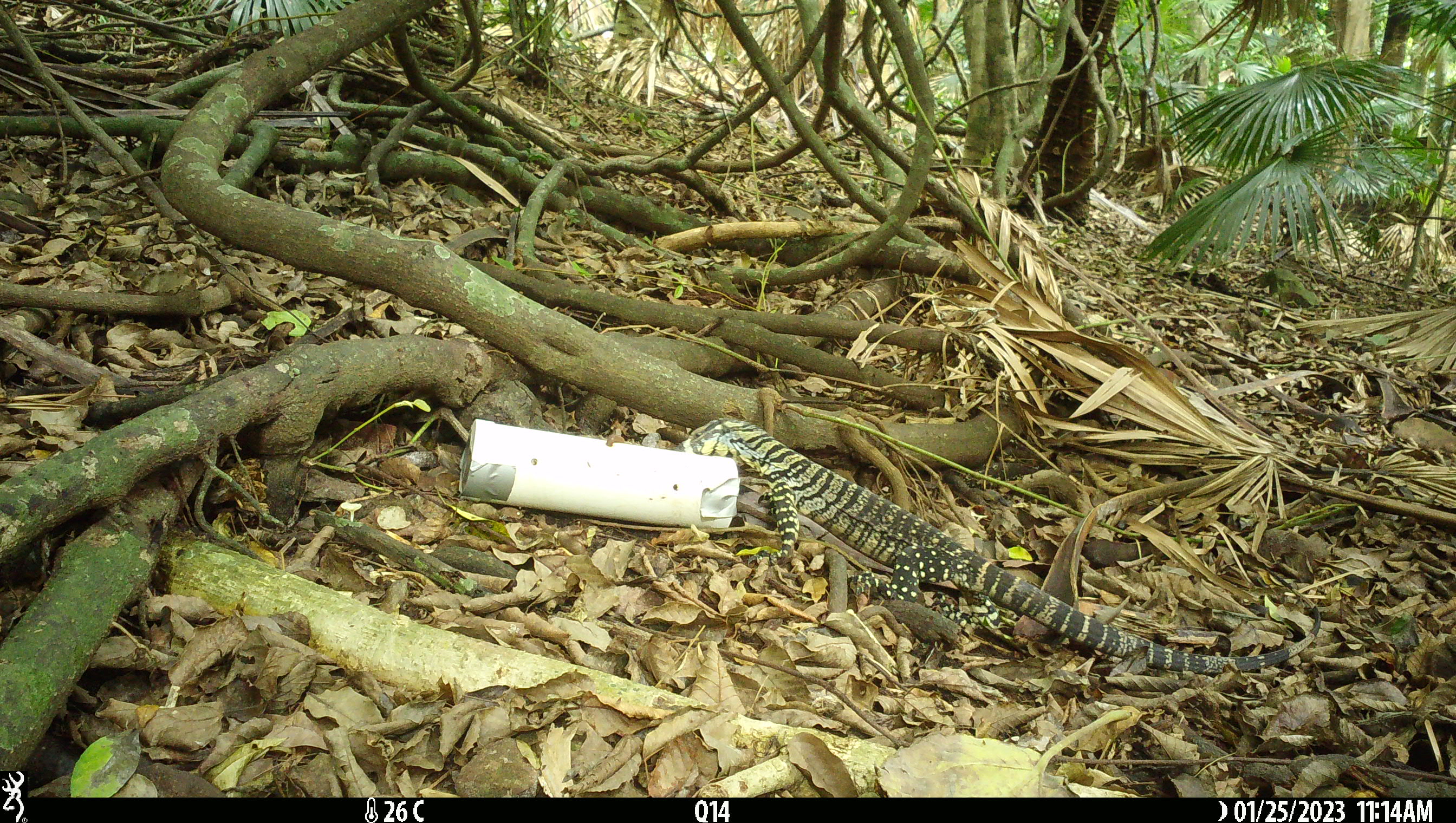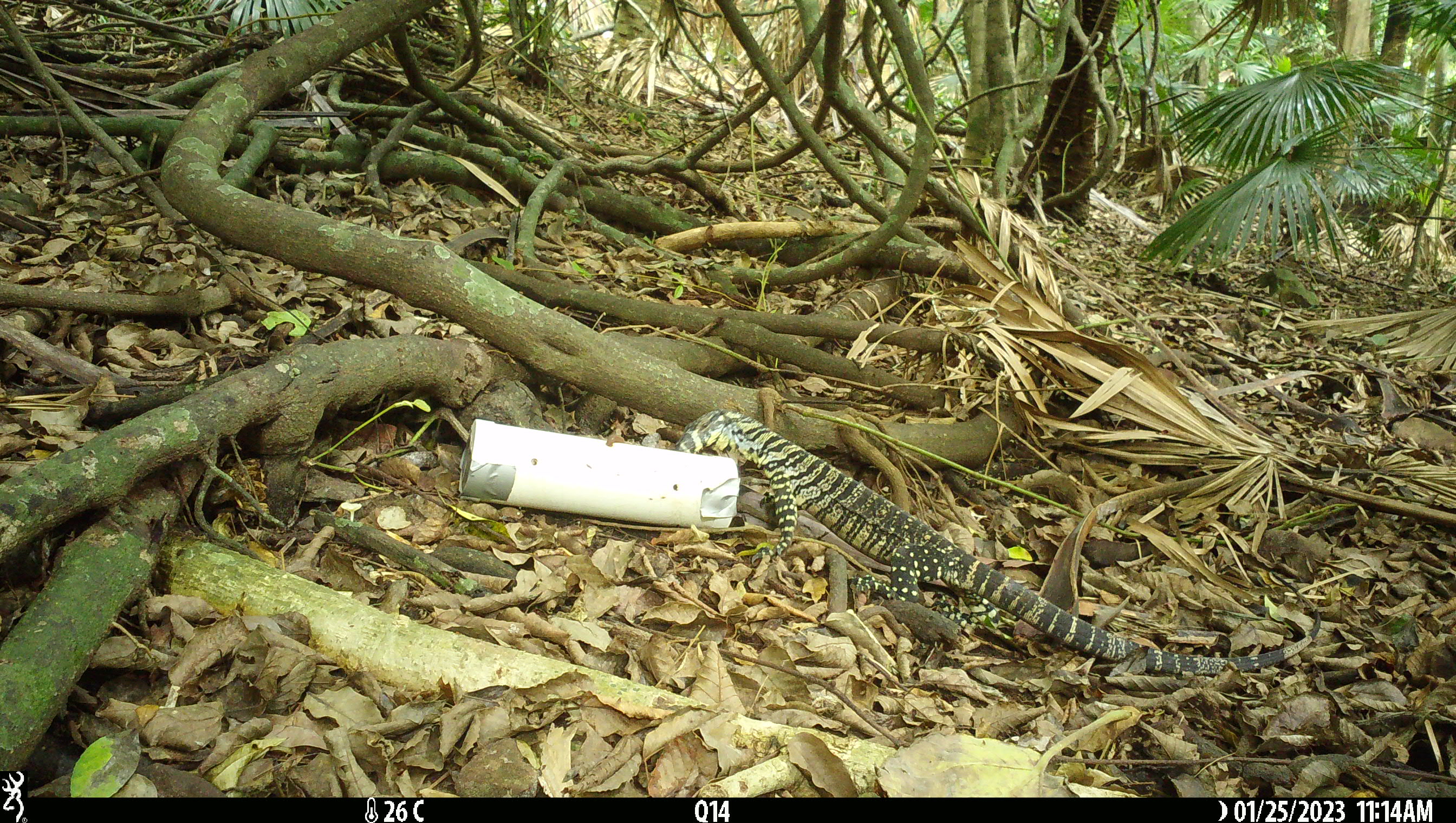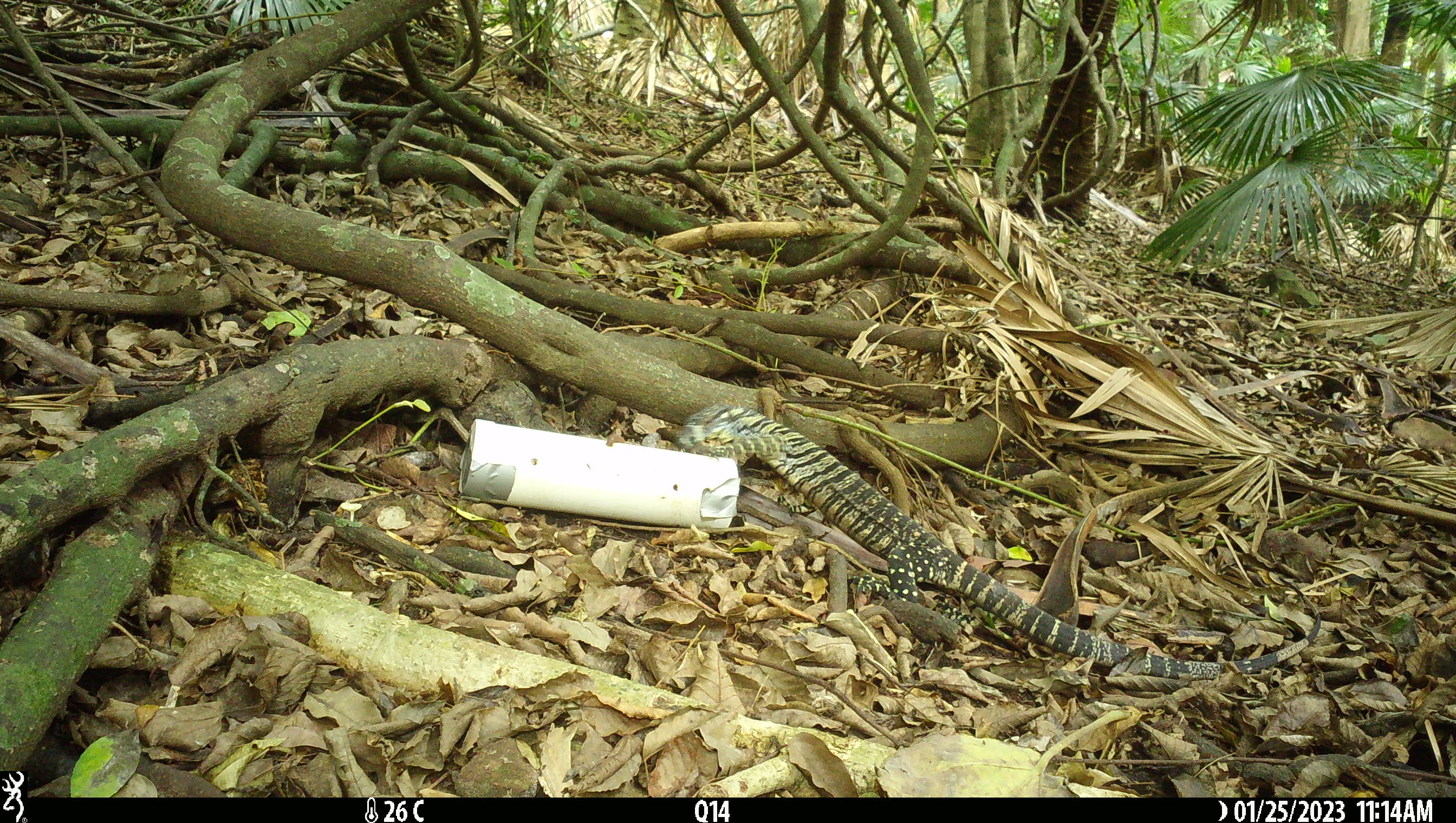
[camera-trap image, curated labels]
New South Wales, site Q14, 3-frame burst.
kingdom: Animalia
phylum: Chordata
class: Reptilia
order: Squamata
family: Varanidae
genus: Varanus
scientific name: Varanus varius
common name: lace monitor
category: goanna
Goanna (lace monitor) (Varanus varius).